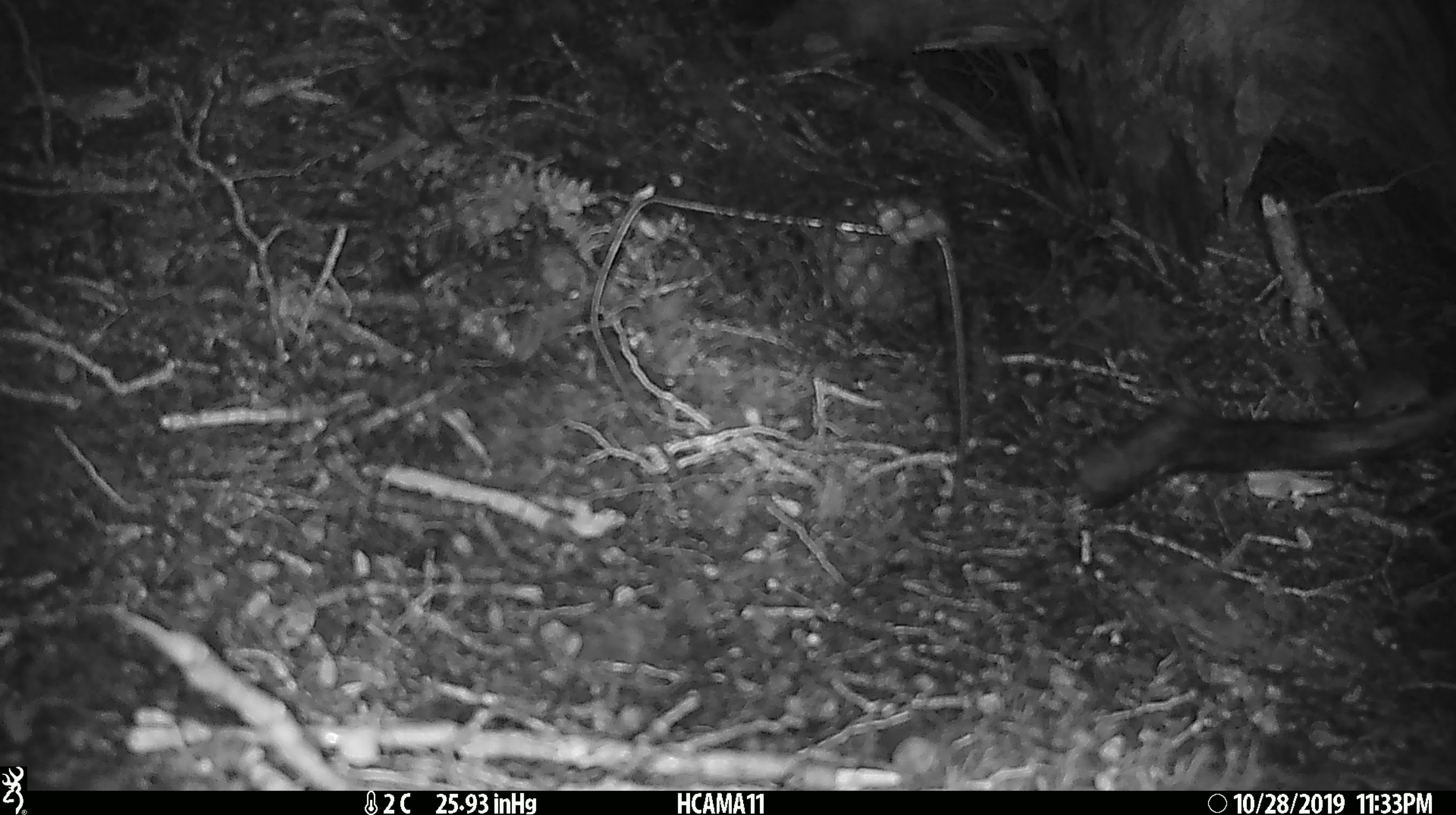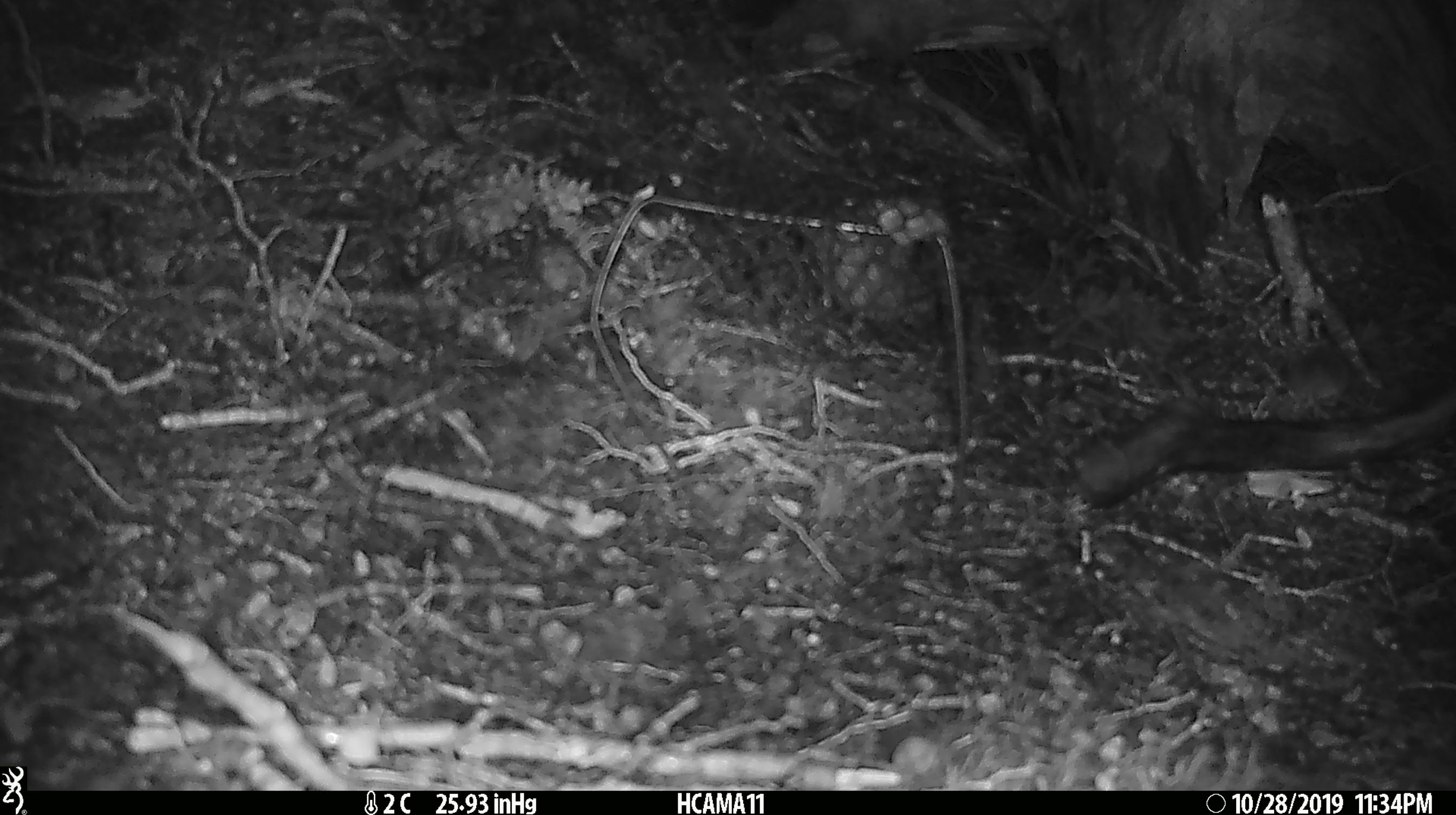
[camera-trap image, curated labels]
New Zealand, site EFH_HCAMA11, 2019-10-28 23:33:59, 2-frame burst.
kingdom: Animalia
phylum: Chordata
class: Mammalia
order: Rodentia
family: Muridae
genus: Mus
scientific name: Mus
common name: mouse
Mouse (Mus).